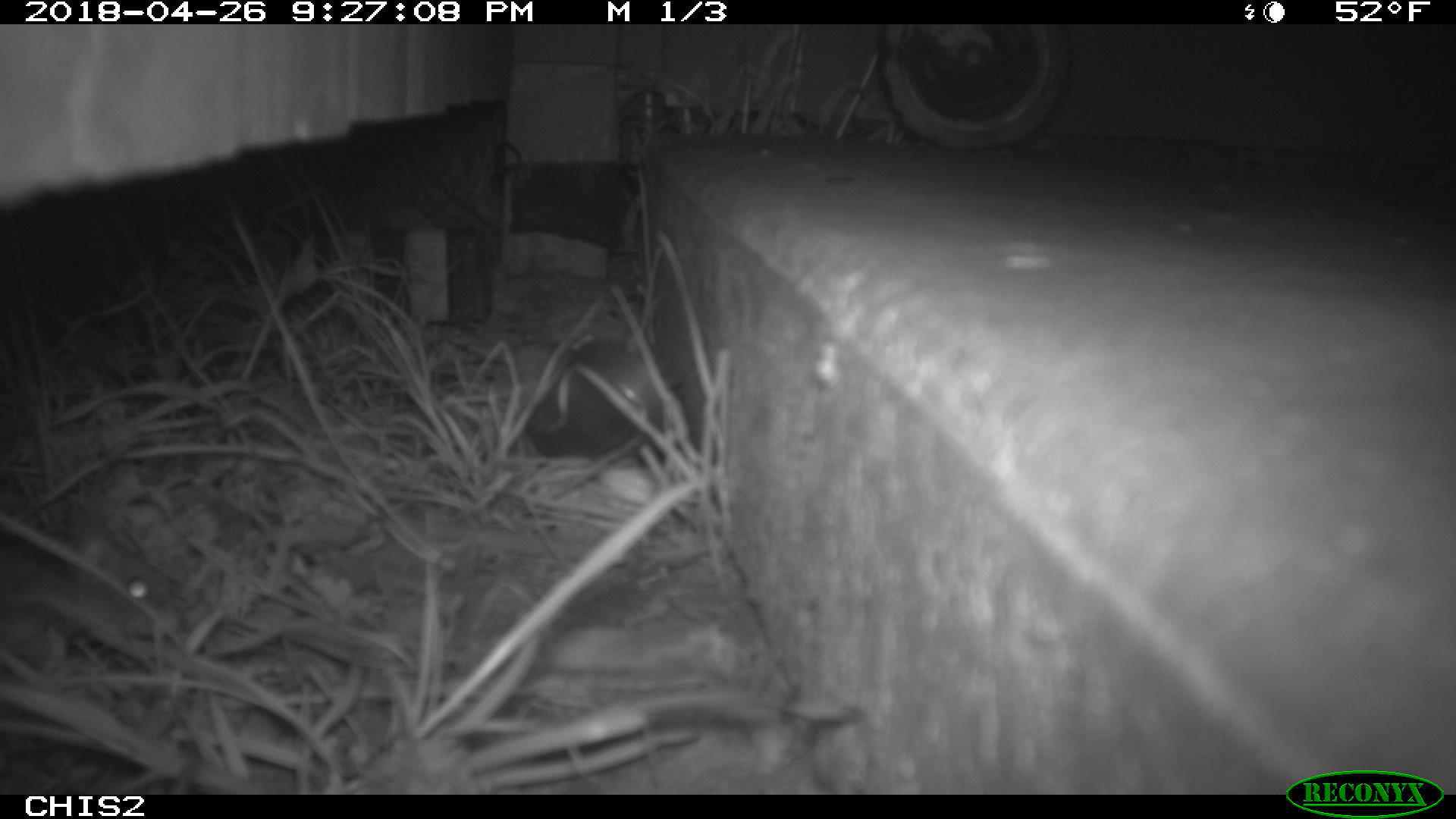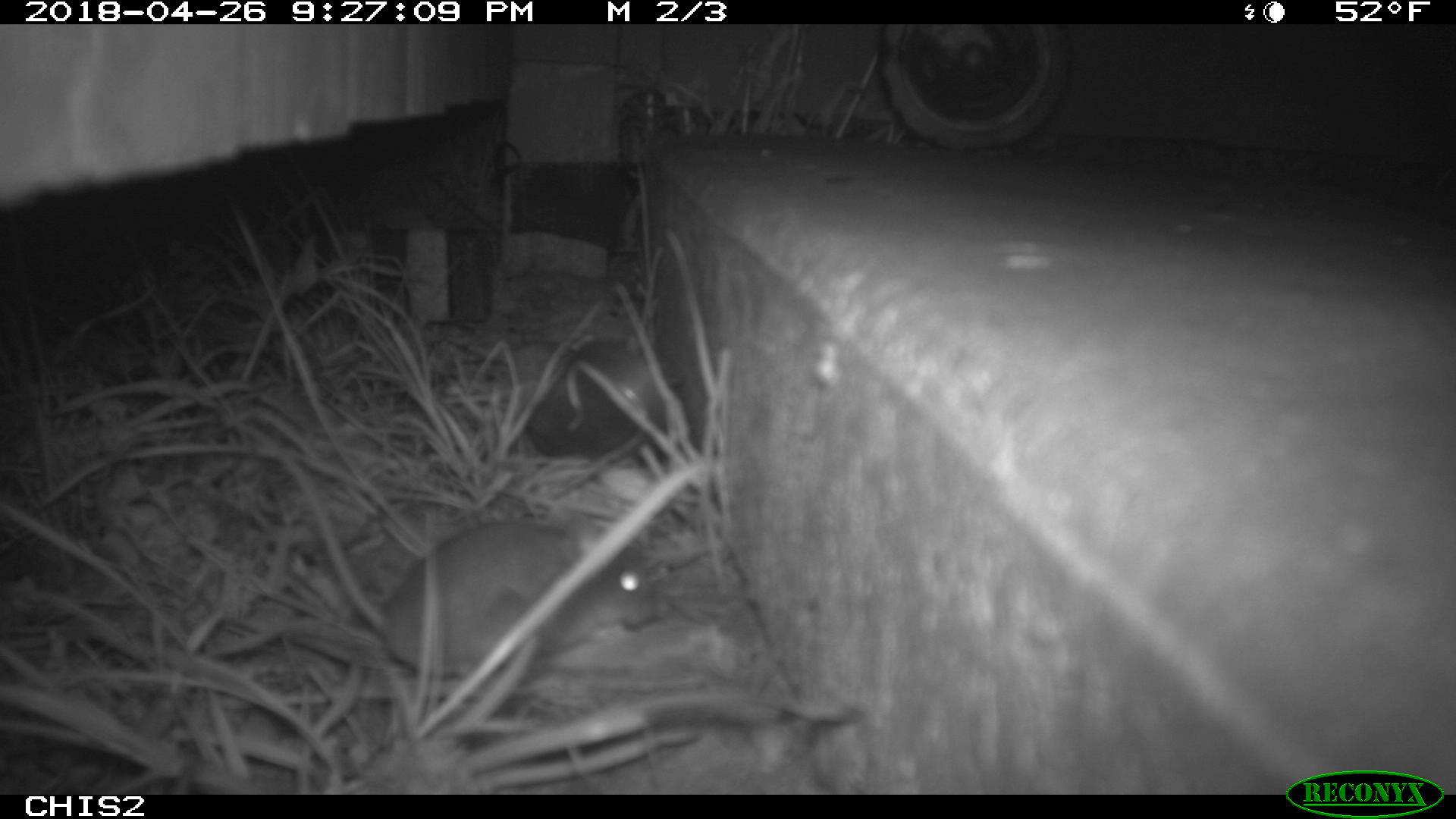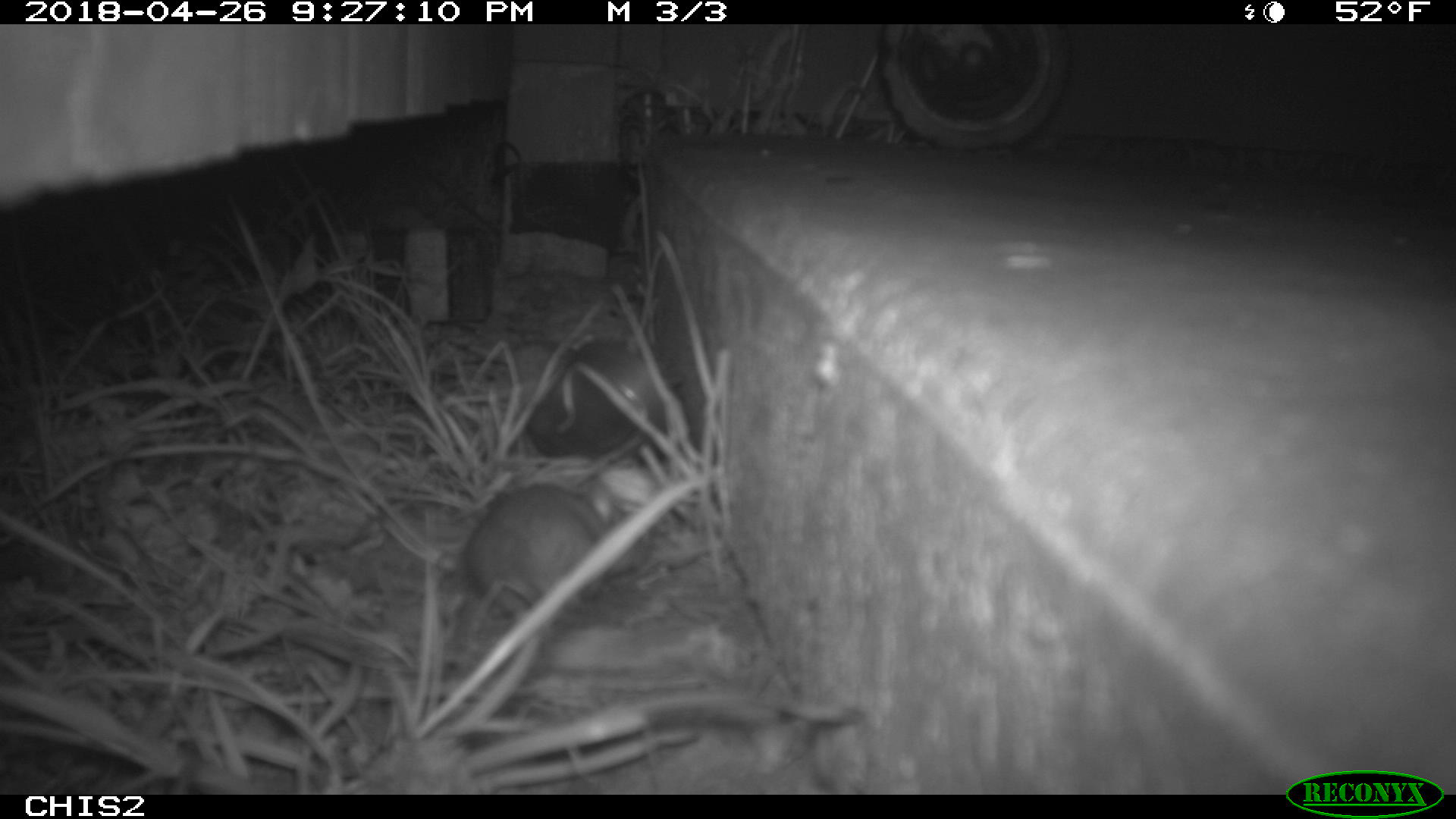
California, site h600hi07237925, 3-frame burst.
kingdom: Animalia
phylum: Chordata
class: Mammalia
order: Rodentia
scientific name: Rodentia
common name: rodent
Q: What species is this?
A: Rodent (Rodentia).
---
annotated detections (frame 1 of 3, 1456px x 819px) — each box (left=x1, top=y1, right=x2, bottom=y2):
rodent: (left=0, top=502, right=177, bottom=632)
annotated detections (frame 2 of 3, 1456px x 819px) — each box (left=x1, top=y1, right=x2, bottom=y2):
rodent: (left=227, top=418, right=659, bottom=676)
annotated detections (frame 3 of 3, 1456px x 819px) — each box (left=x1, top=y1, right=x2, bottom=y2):
rodent: (left=457, top=477, right=651, bottom=626)